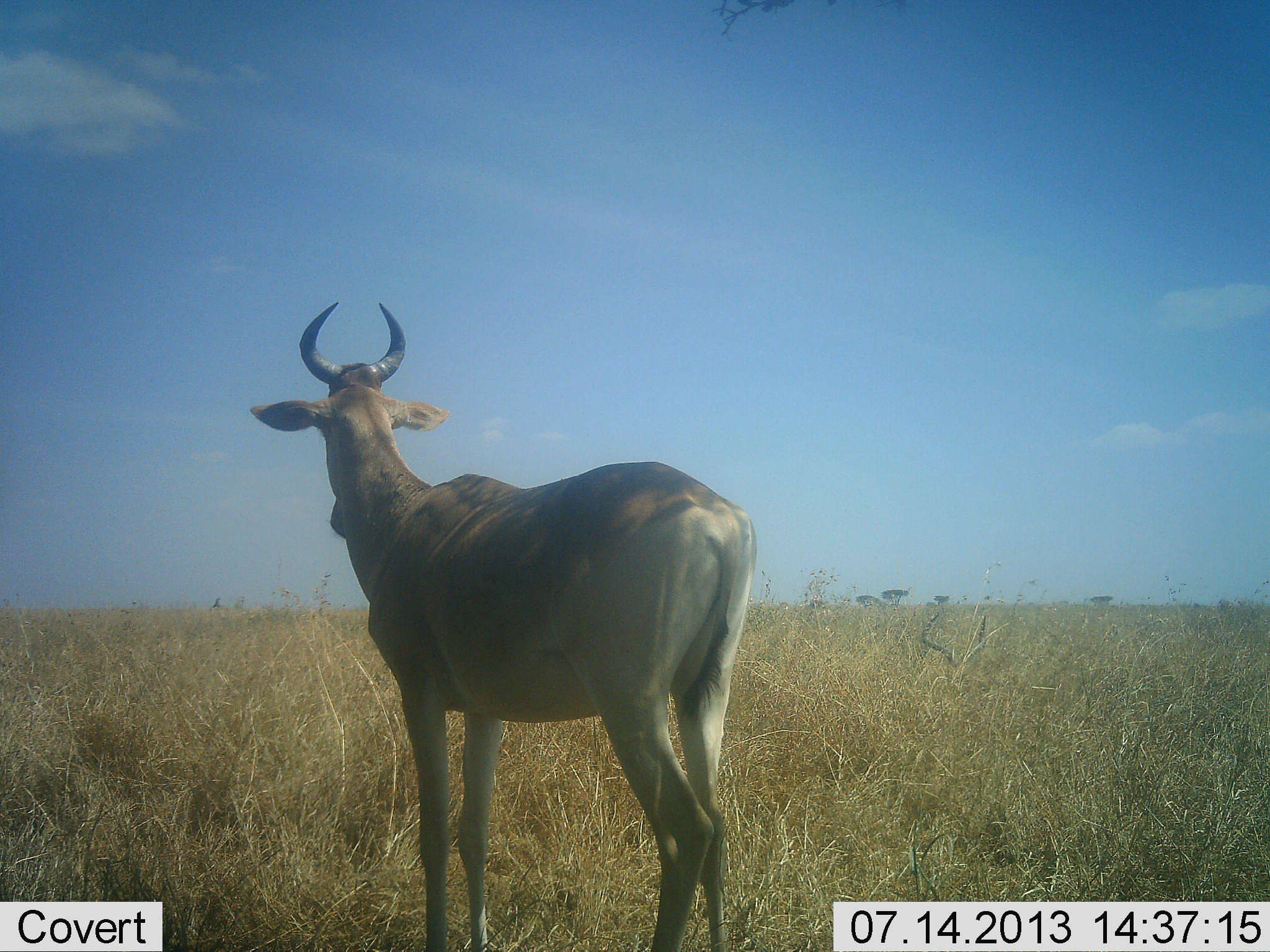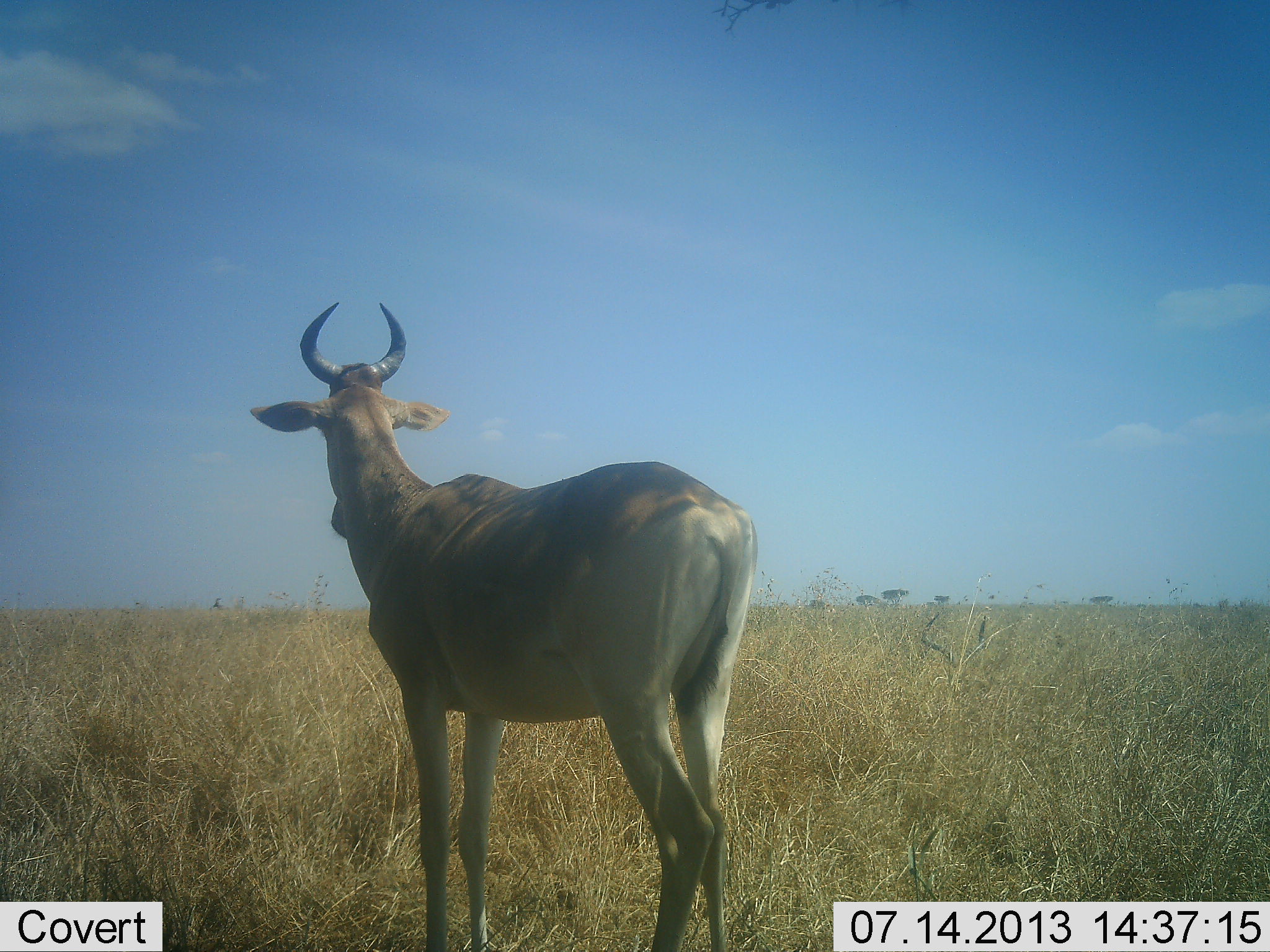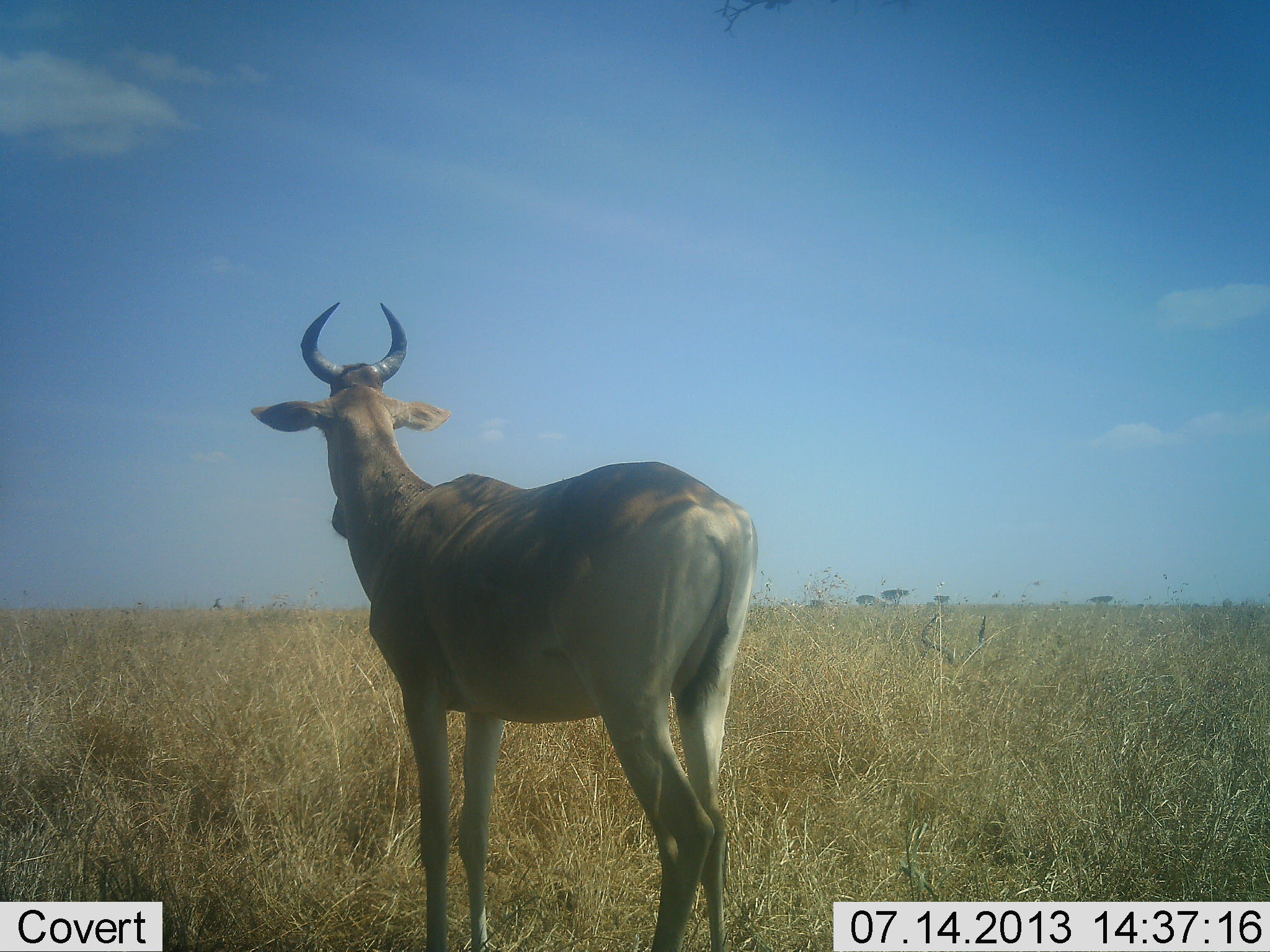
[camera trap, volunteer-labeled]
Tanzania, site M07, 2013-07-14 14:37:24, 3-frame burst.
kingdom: Animalia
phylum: Chordata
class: Mammalia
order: Artiodactyla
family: Bovidae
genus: Alcelaphus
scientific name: Alcelaphus buselaphus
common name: hartebeest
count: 1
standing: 100%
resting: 0%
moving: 0%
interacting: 0%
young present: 0%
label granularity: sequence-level